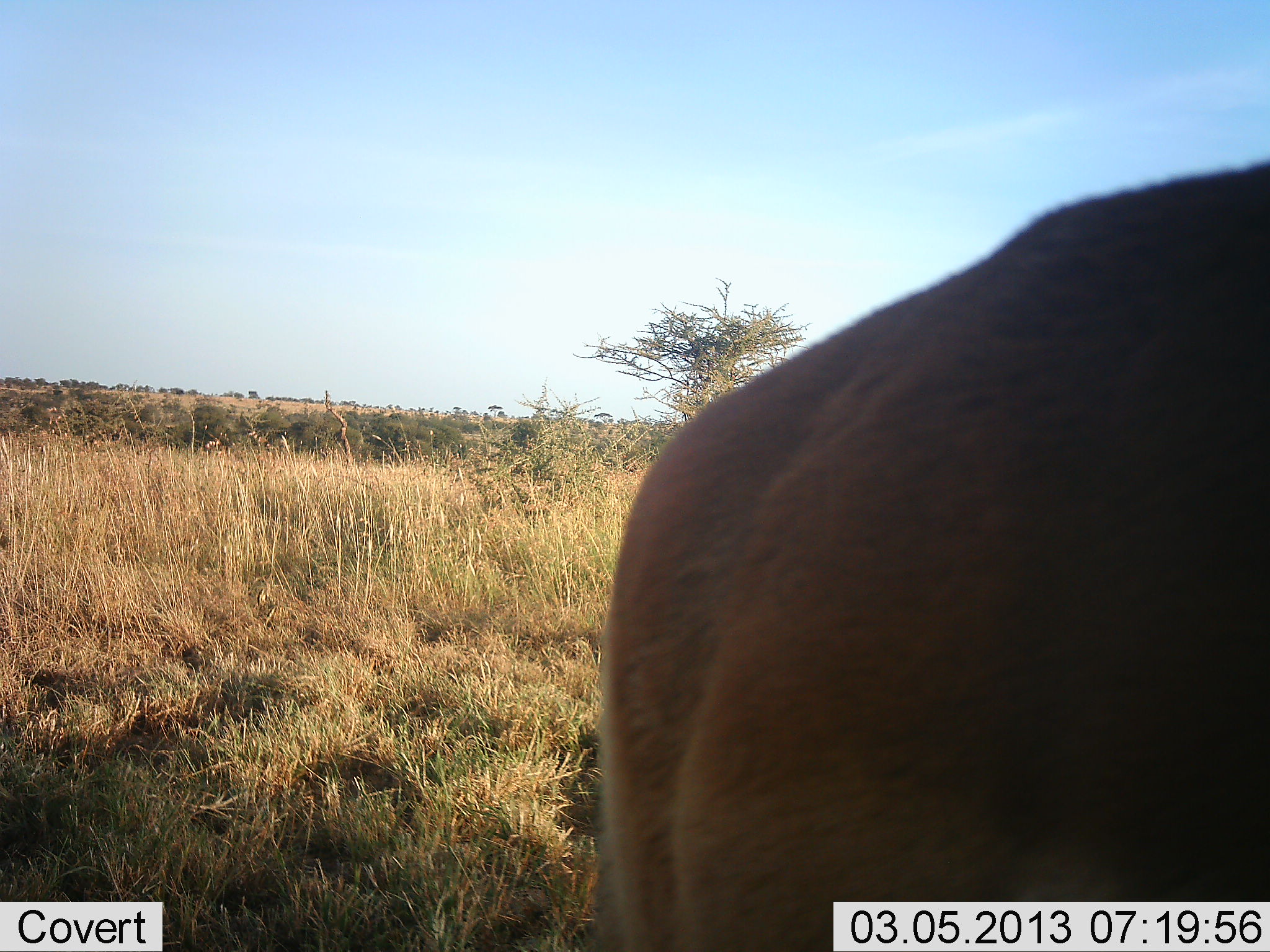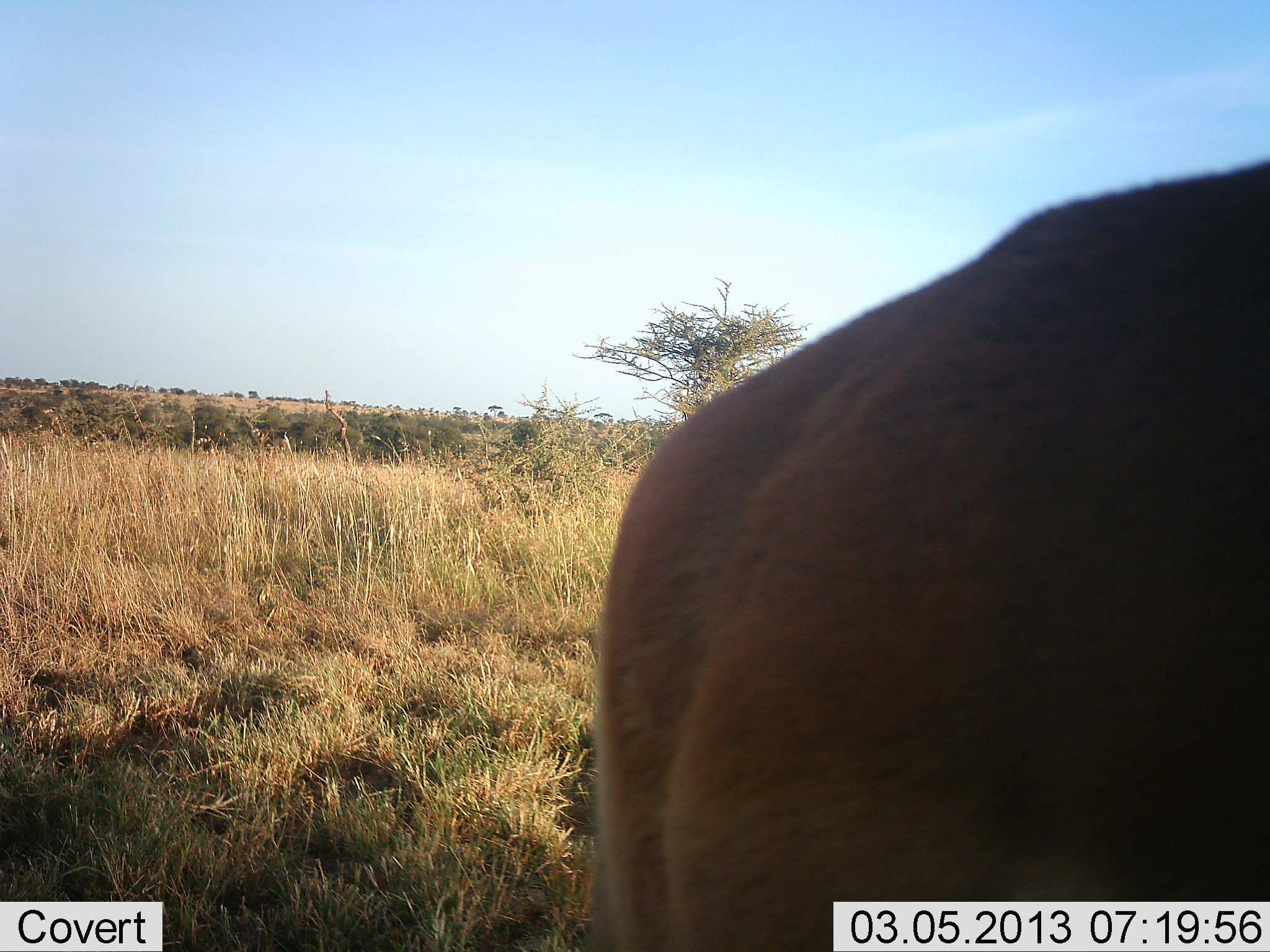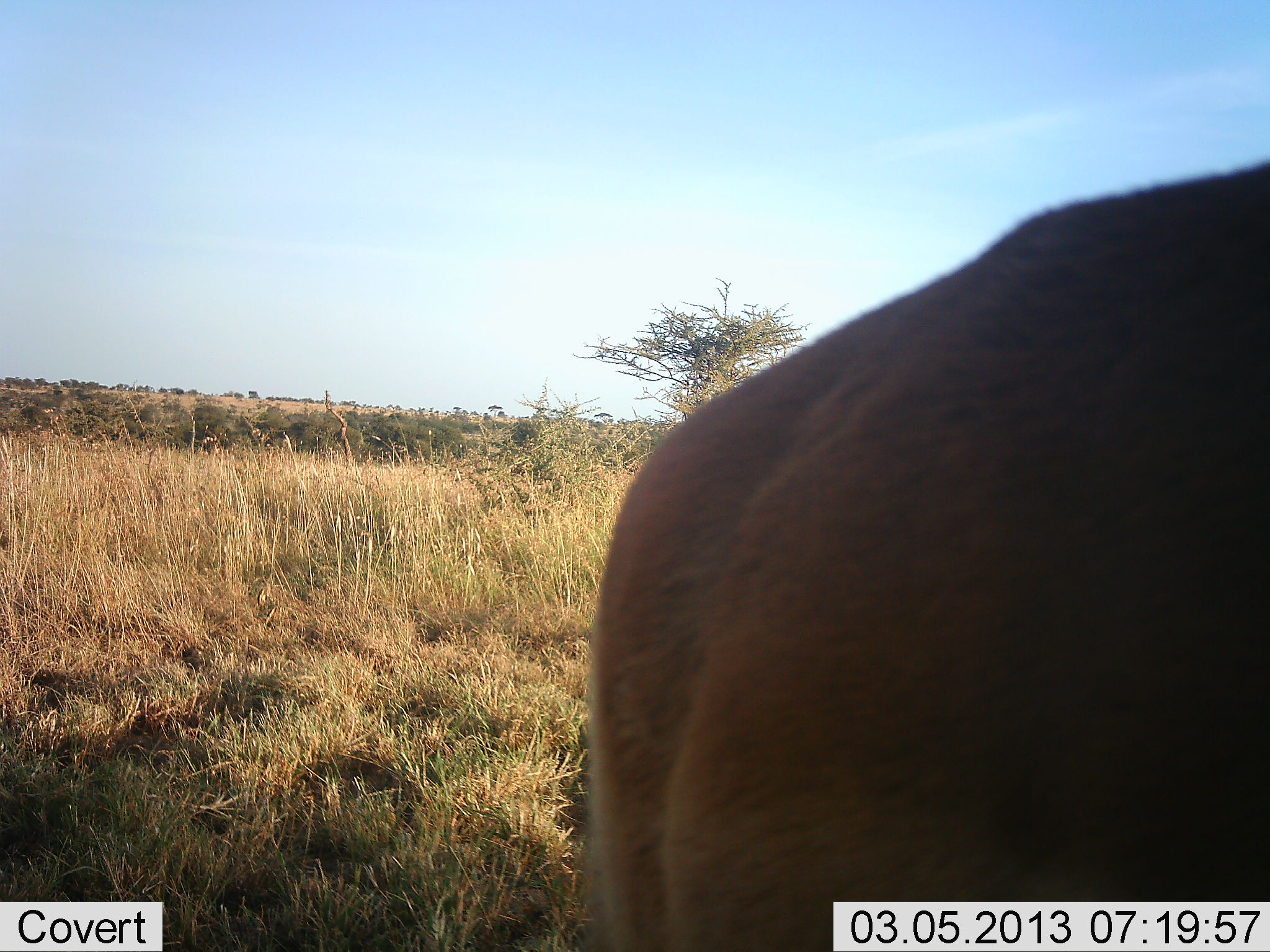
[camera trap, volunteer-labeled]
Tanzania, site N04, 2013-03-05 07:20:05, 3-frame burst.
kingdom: Animalia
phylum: Chordata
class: Mammalia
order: Artiodactyla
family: Bovidae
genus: Aepyceros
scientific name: Aepyceros melampus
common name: impala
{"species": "impala (Aepyceros melampus)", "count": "1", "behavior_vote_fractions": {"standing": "100%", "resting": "11%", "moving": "0%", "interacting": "0%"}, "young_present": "0%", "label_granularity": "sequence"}